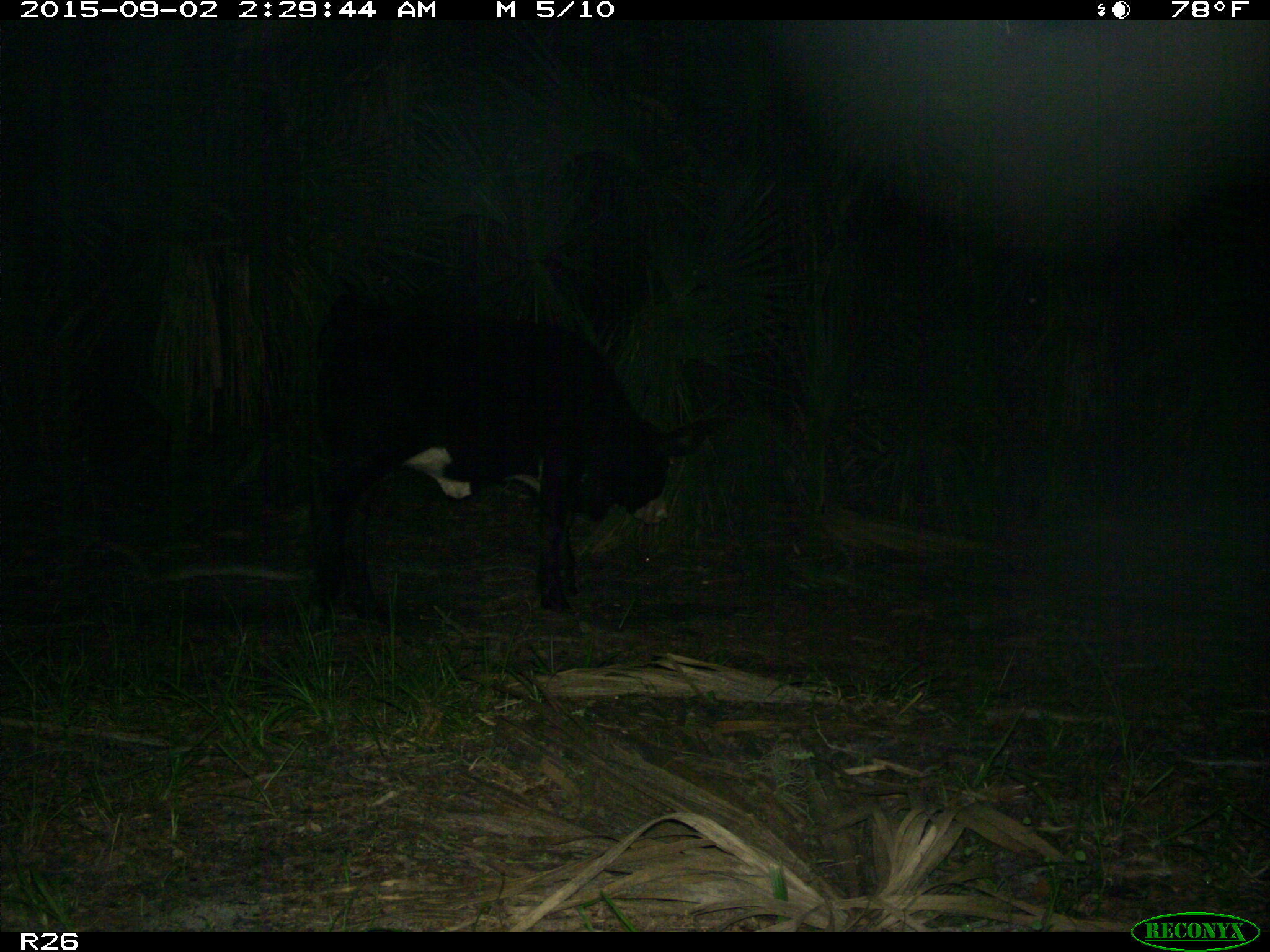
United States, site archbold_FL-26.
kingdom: Animalia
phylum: Chordata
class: Mammalia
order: Artiodactyla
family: Bovidae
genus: Bos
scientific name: Bos taurus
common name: domestic cow